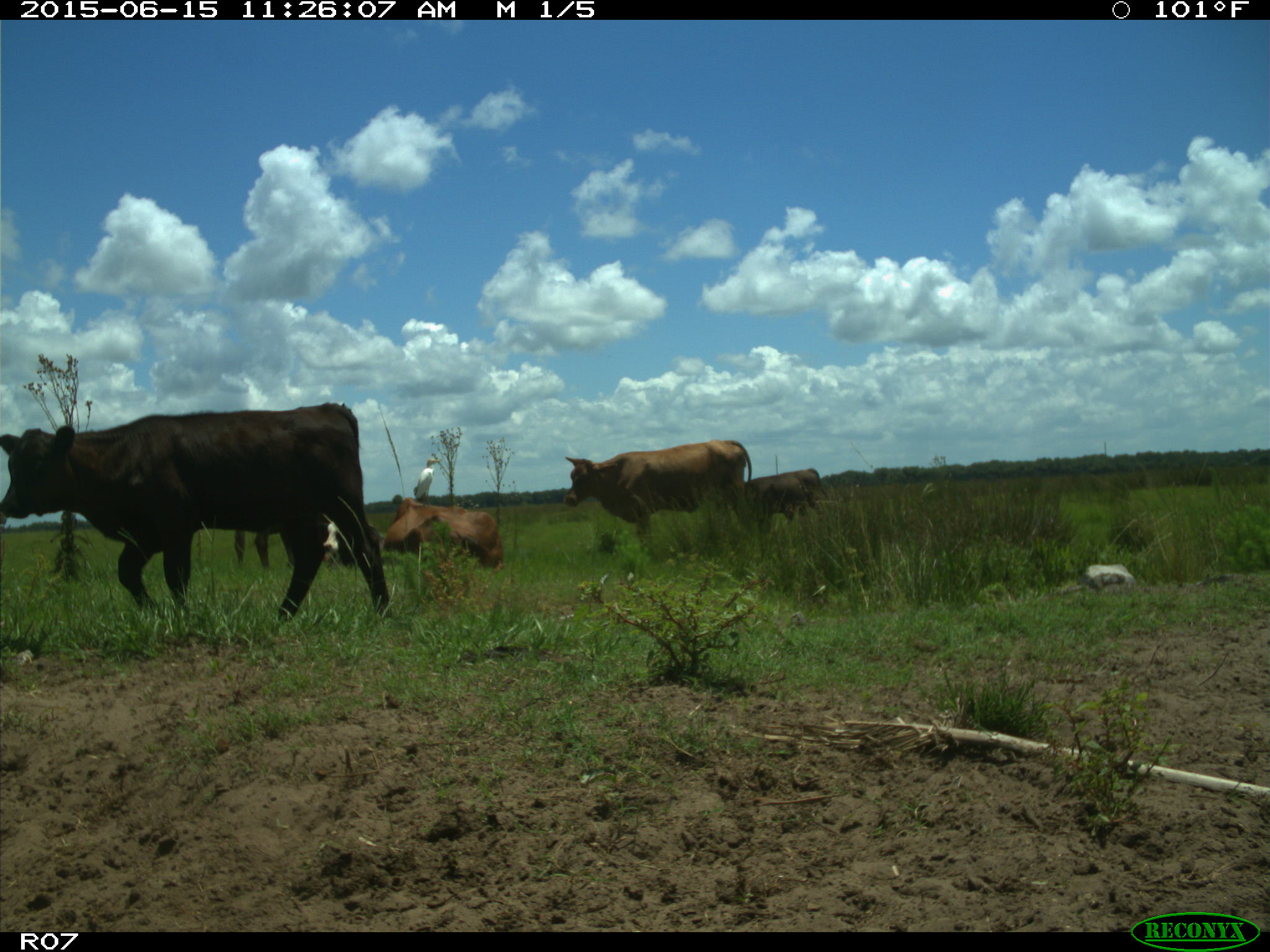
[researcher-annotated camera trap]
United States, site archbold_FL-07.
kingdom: Animalia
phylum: Chordata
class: Mammalia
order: Artiodactyla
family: Bovidae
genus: Bos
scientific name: Bos taurus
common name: domestic cow